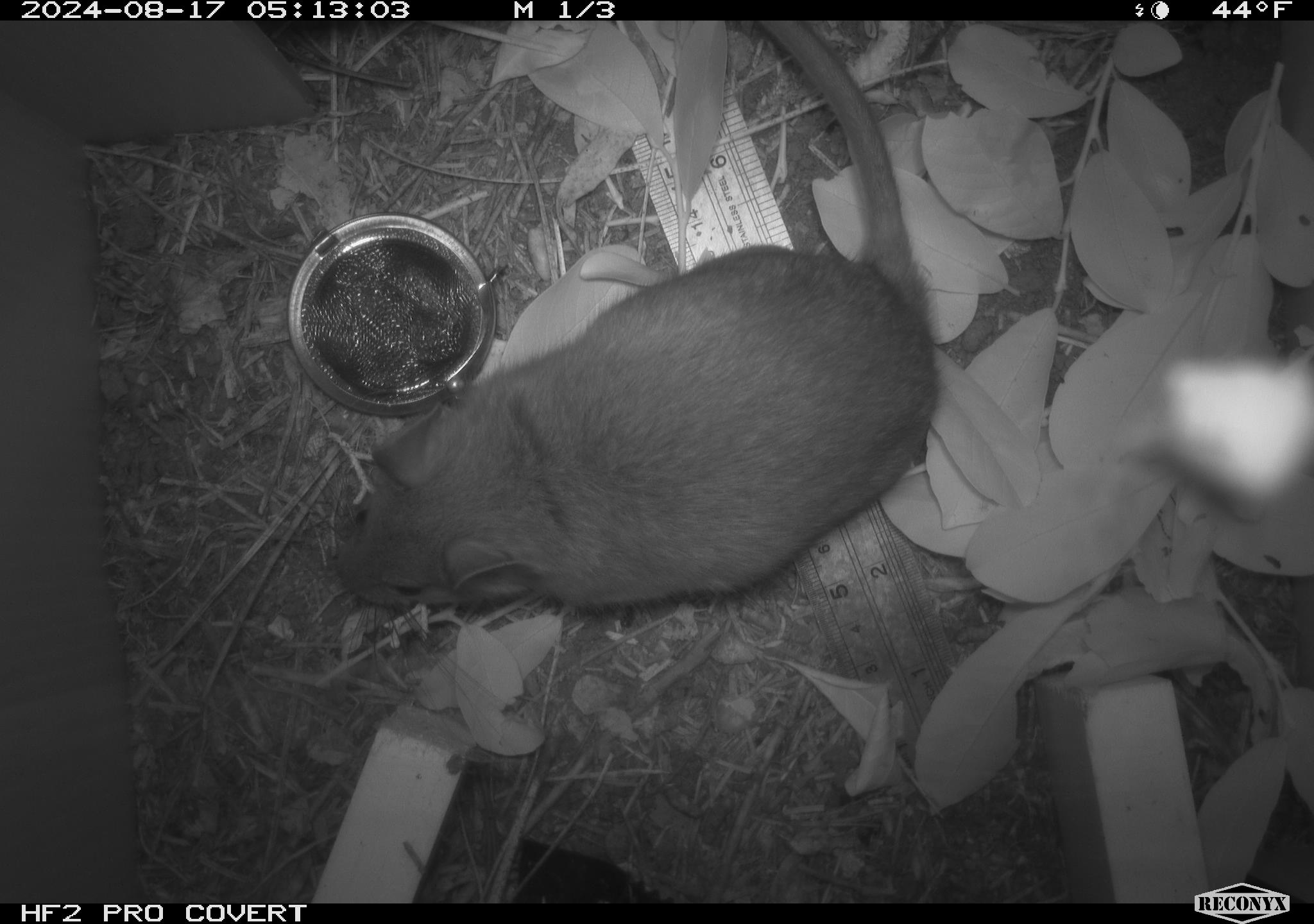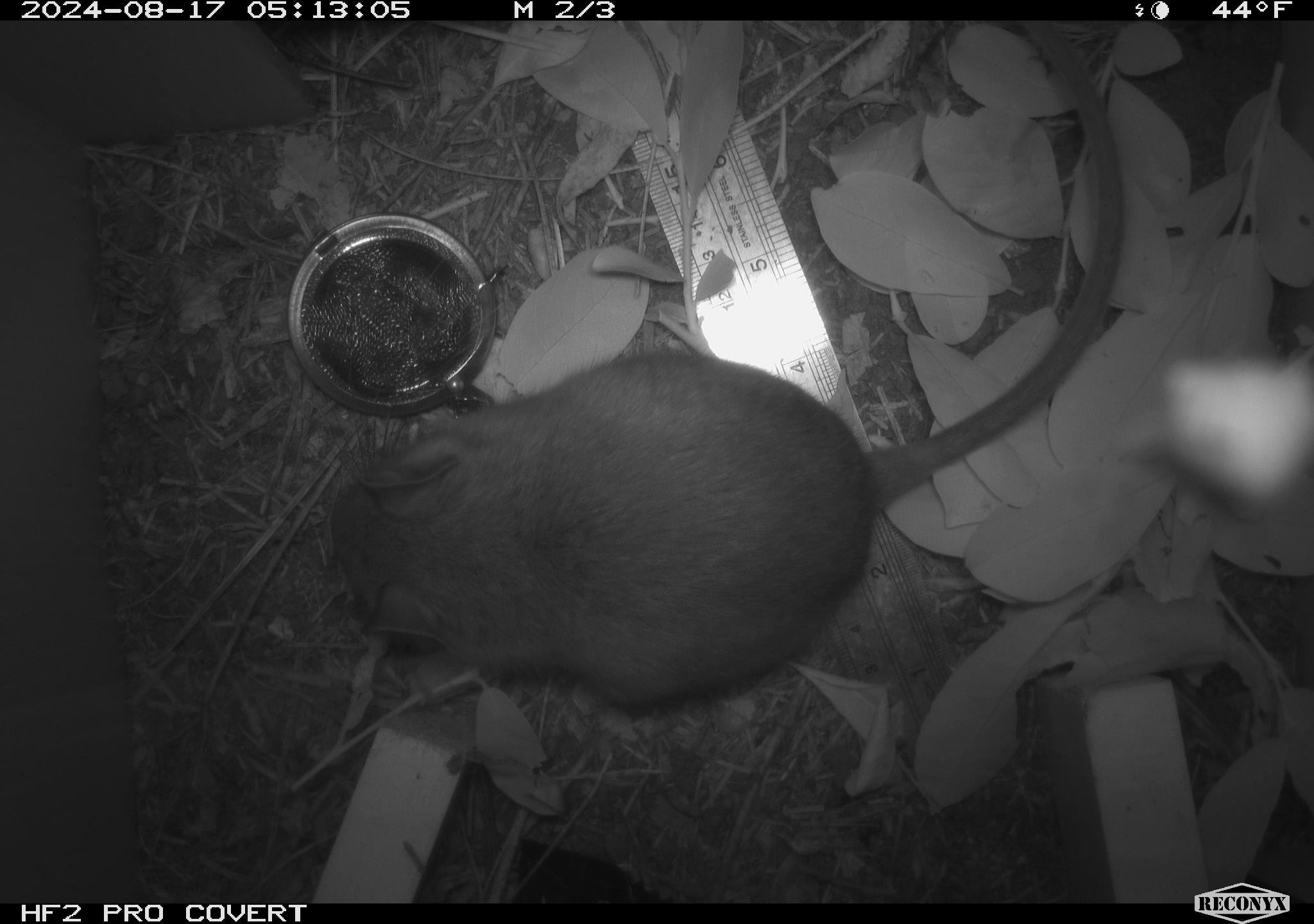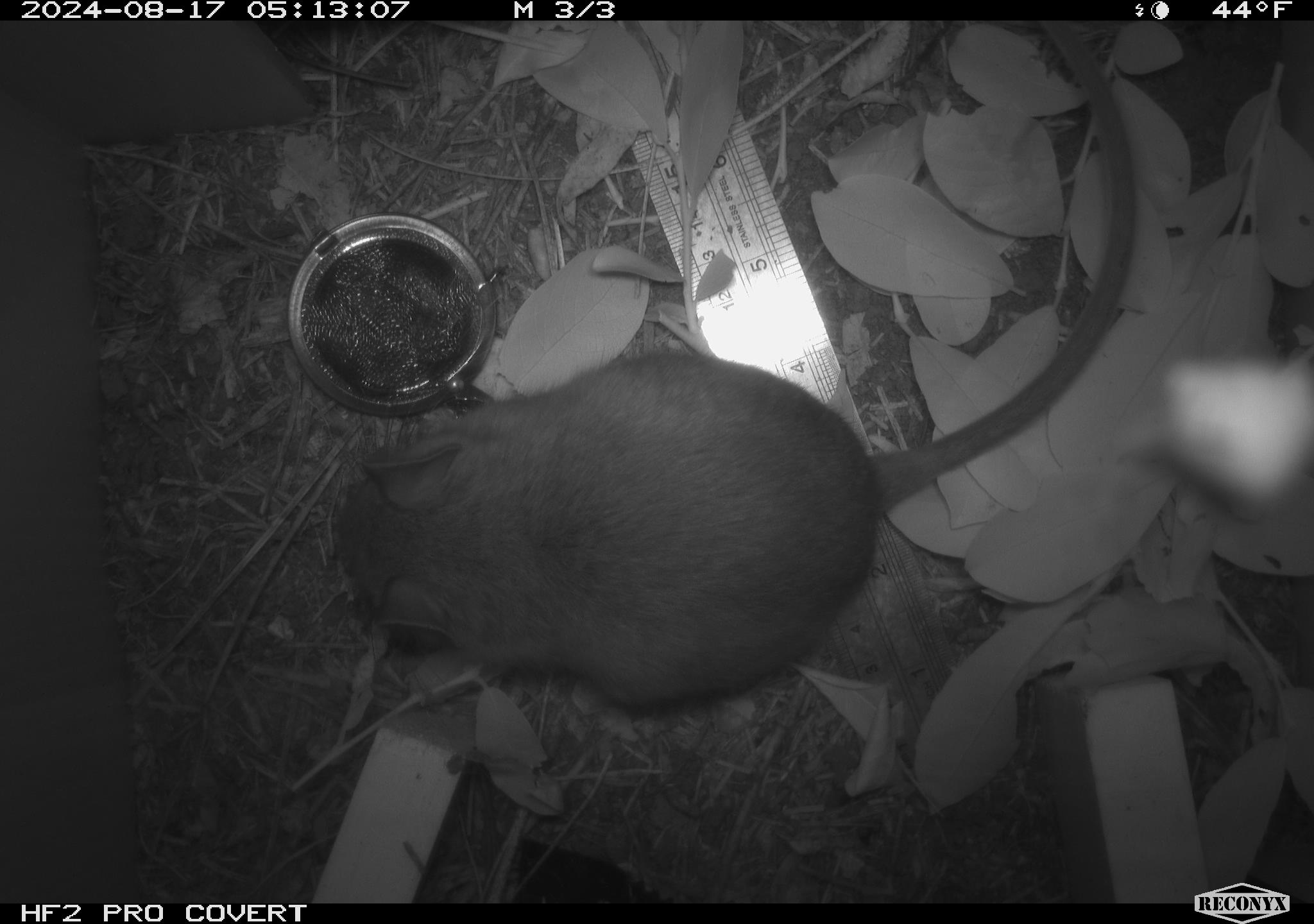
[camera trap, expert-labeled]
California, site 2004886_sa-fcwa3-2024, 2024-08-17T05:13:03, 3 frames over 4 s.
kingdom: Animalia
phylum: Chordata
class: Mammalia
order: Rodentia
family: Cricetidae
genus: Neotoma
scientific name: Neotoma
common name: pack rat or woodrat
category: neotoma species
Neotoma species (pack rat or woodrat) (Neotoma).